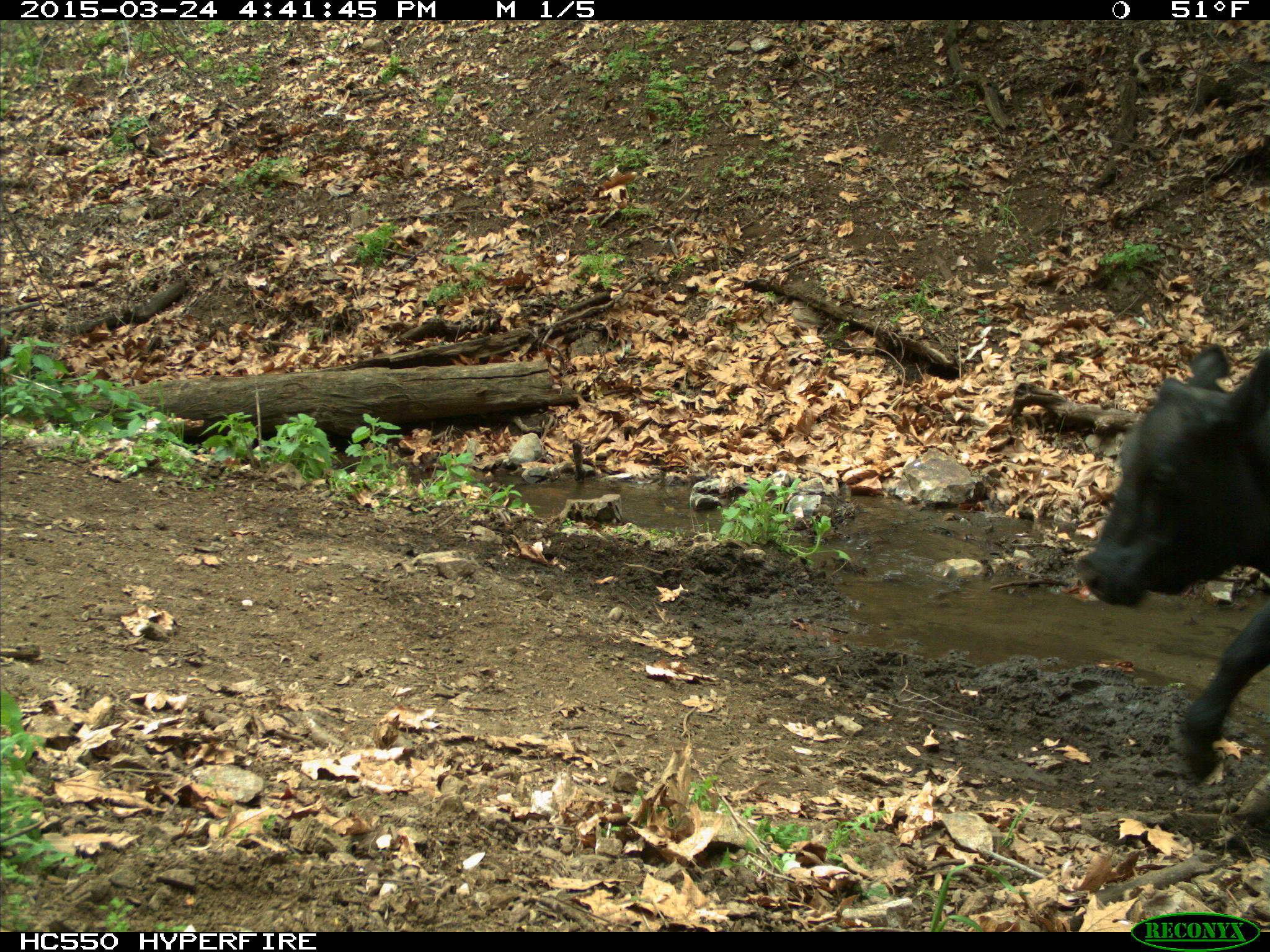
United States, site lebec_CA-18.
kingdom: Animalia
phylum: Chordata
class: Mammalia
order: Artiodactyla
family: Bovidae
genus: Bos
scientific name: Bos taurus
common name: domestic cow